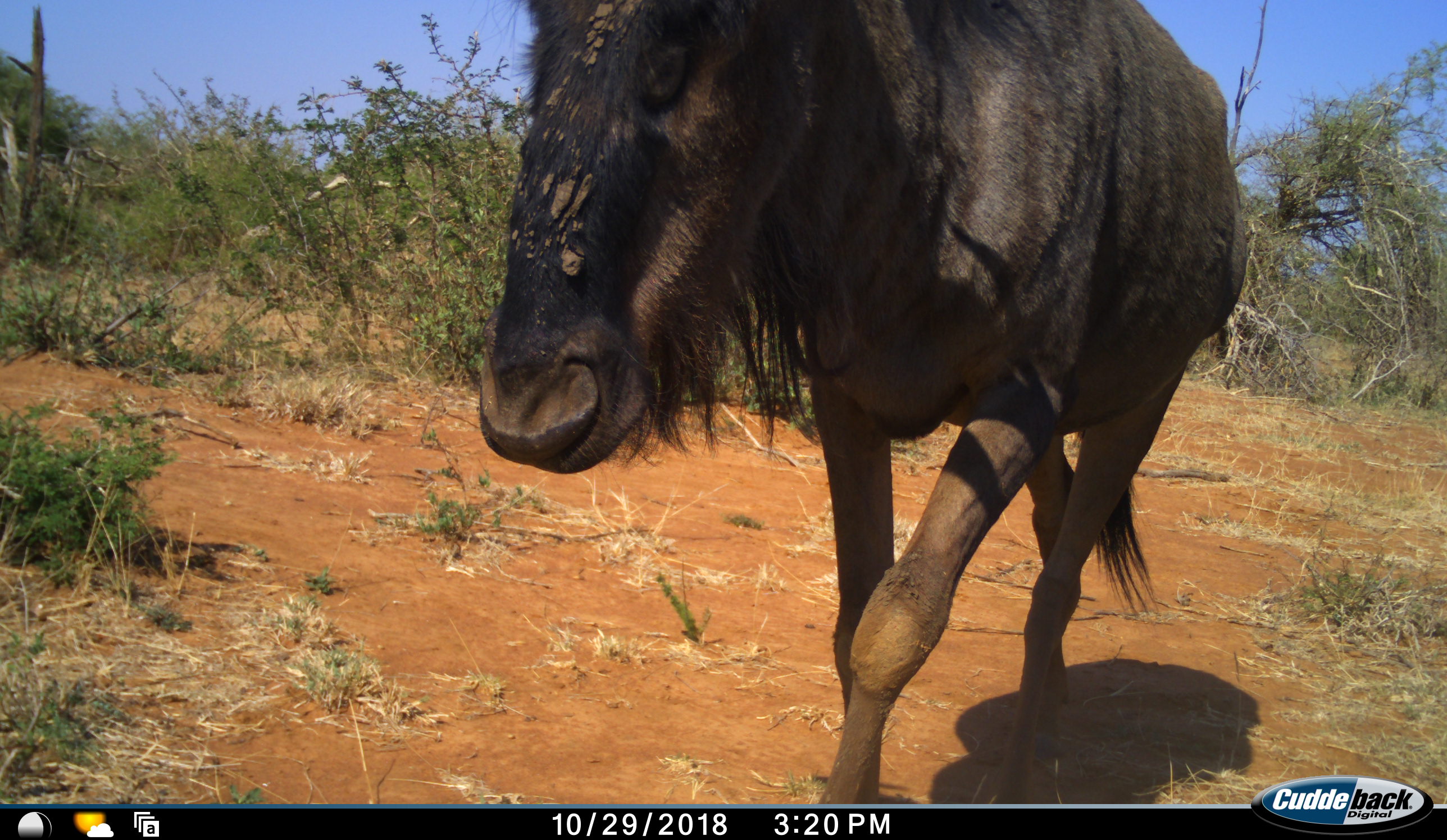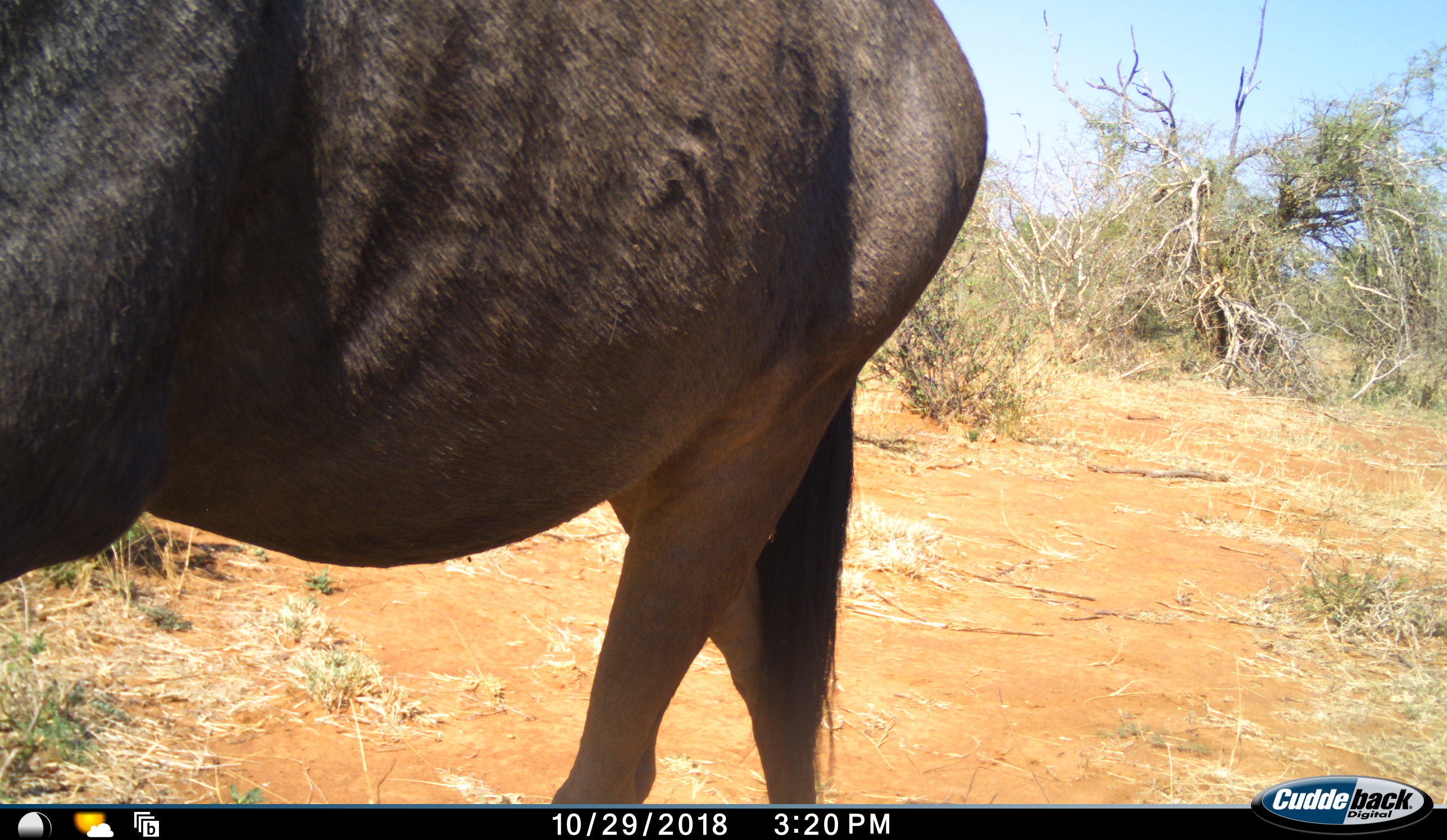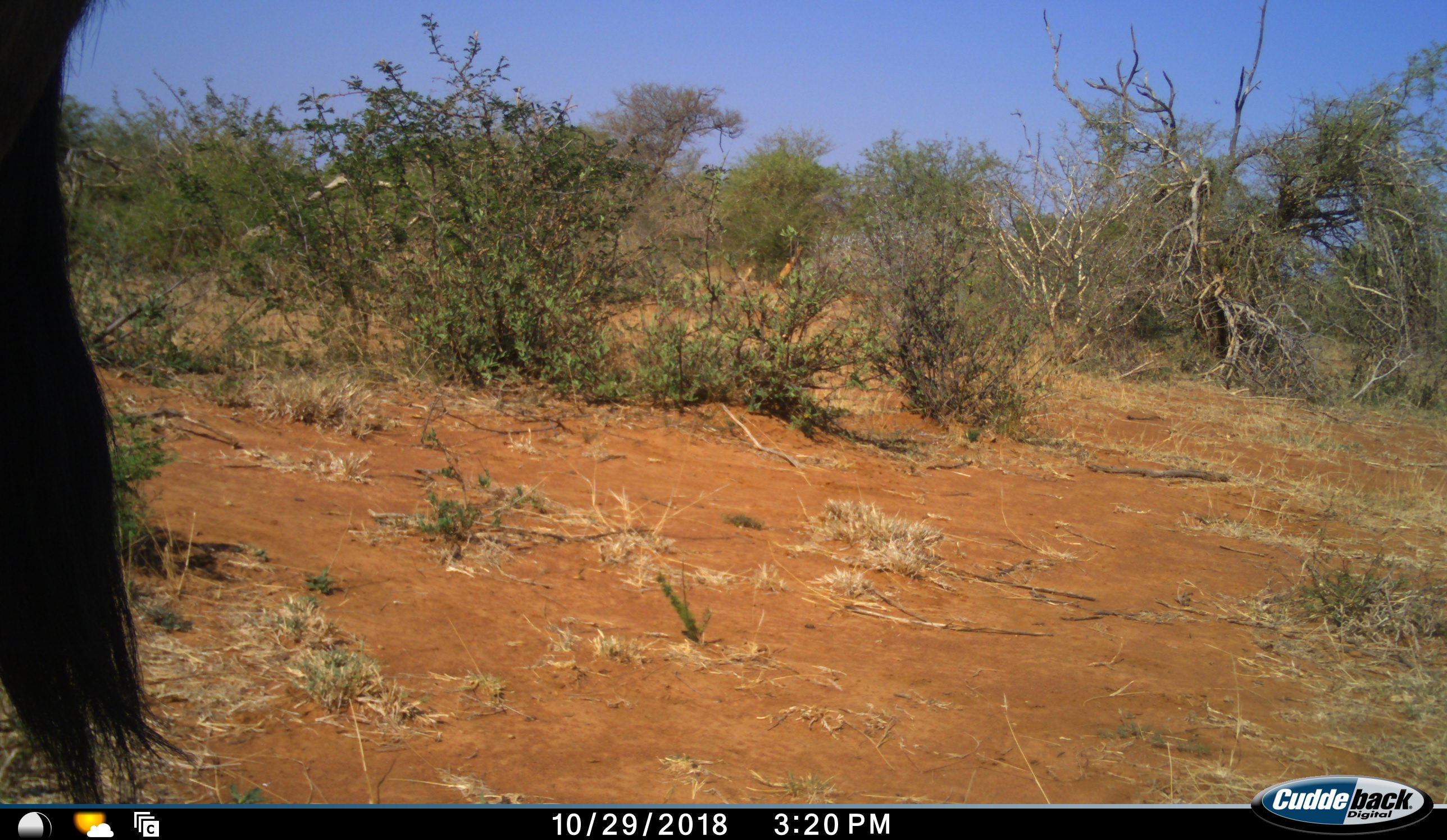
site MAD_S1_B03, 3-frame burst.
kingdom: Animalia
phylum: Chordata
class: Mammalia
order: Artiodactyla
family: Bovidae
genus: Connochaetes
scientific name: Connochaetes taurinus taurinus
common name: blue wildebeest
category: wildebeestblue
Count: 1.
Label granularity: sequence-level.